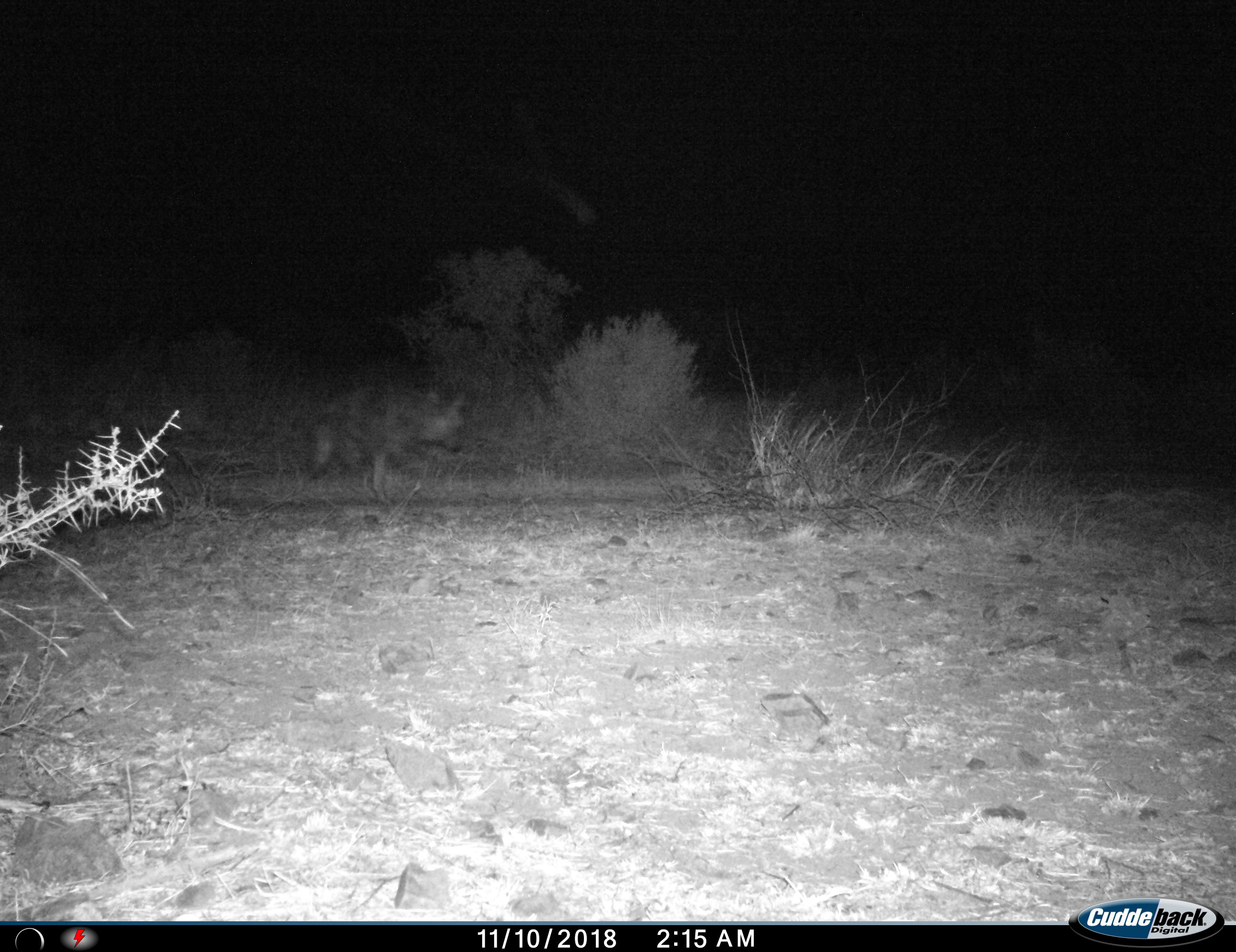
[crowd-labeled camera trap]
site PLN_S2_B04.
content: unidentified animal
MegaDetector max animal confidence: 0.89